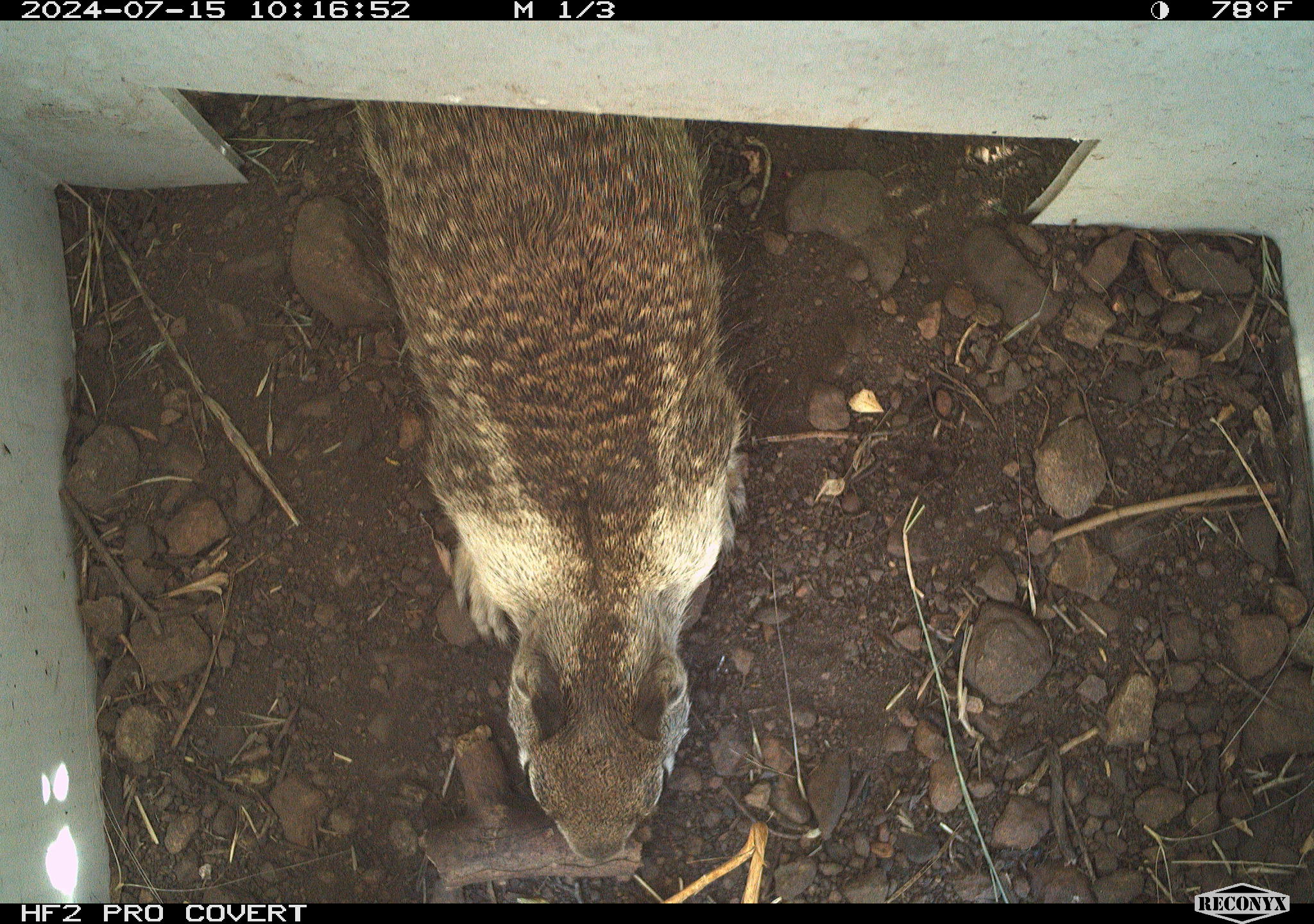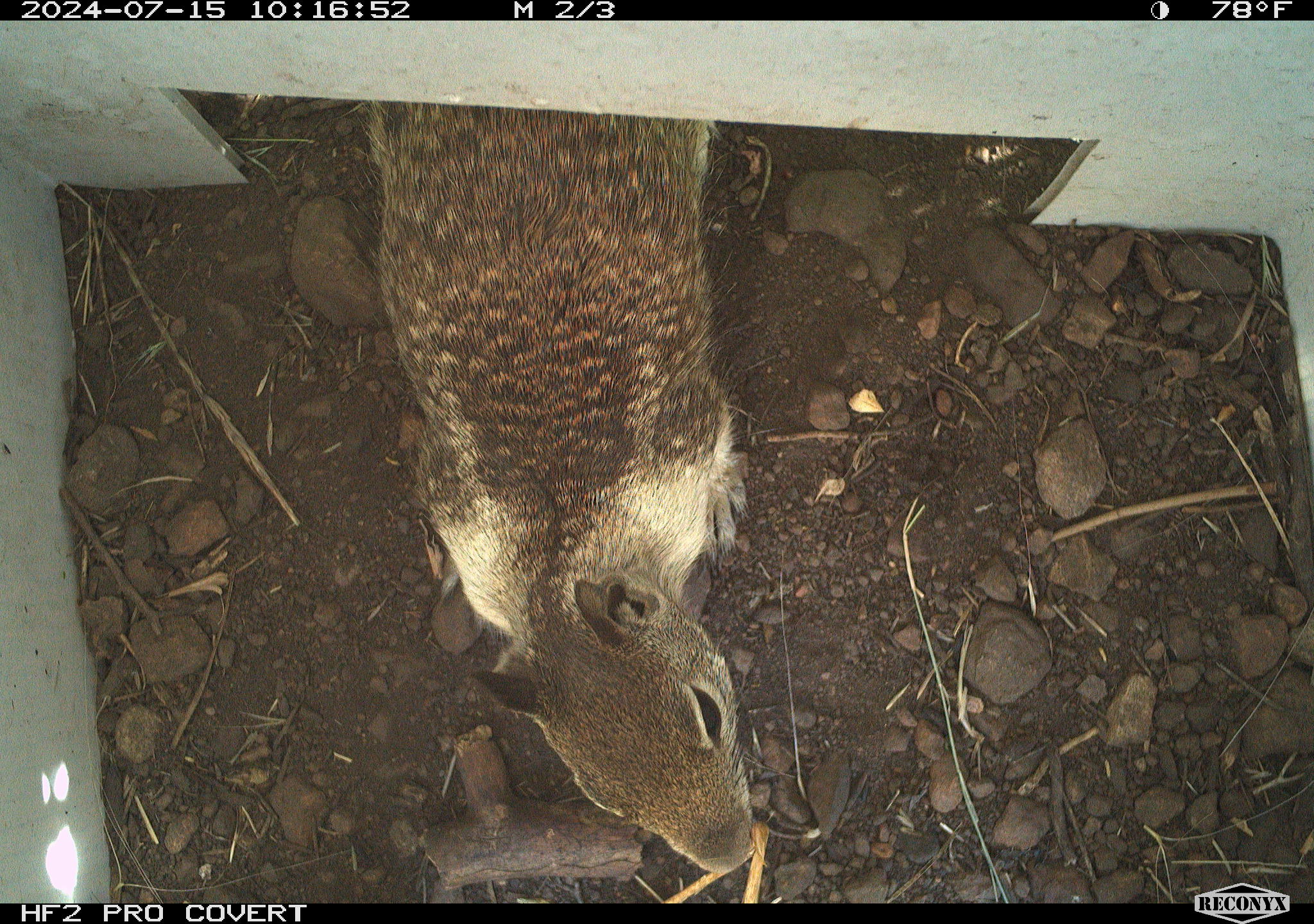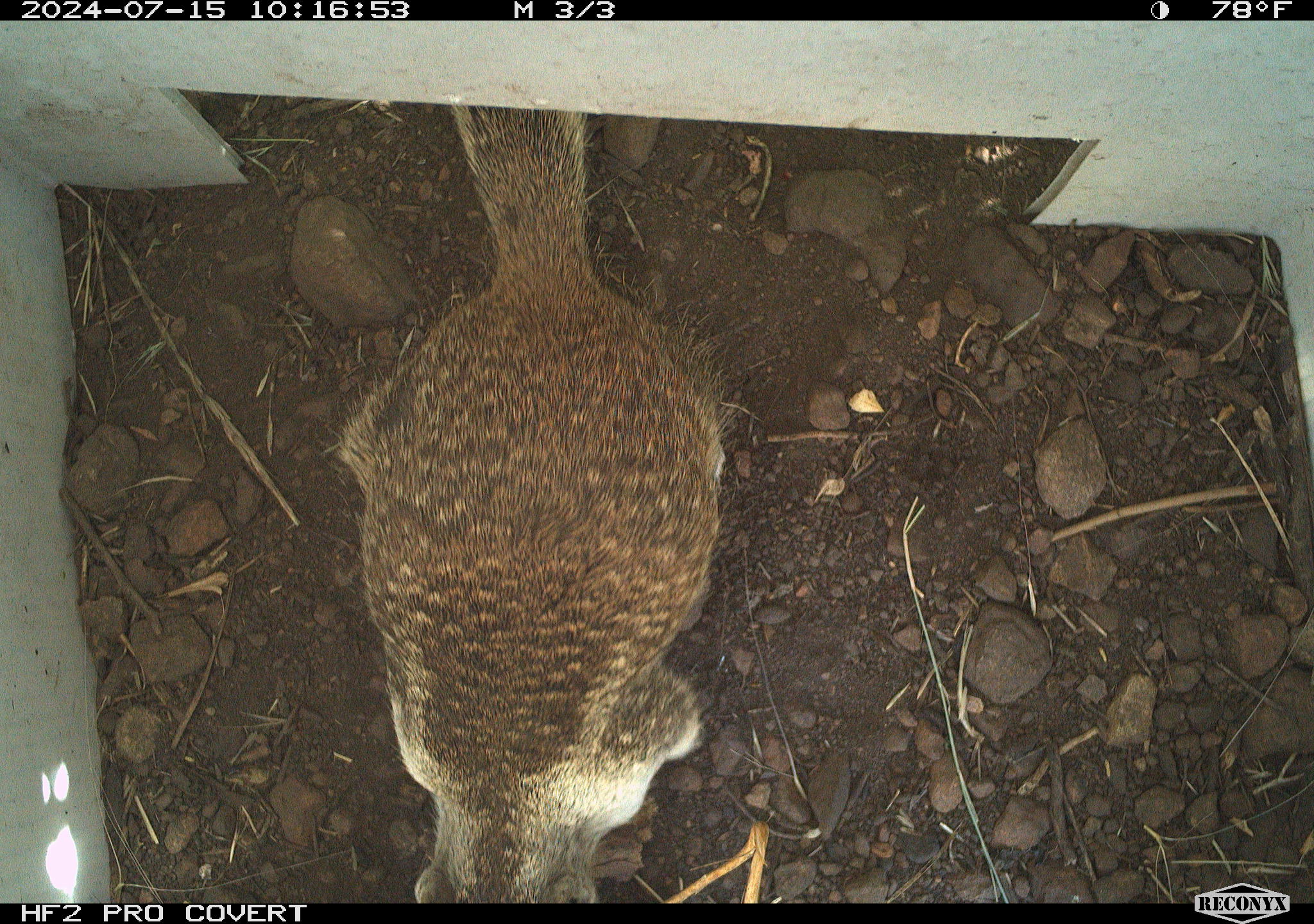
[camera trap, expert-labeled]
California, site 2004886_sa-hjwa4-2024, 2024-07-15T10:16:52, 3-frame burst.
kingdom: Animalia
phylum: Chordata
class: Mammalia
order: Rodentia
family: Sciuridae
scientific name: Sciuridae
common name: squirrels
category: sciuridae family